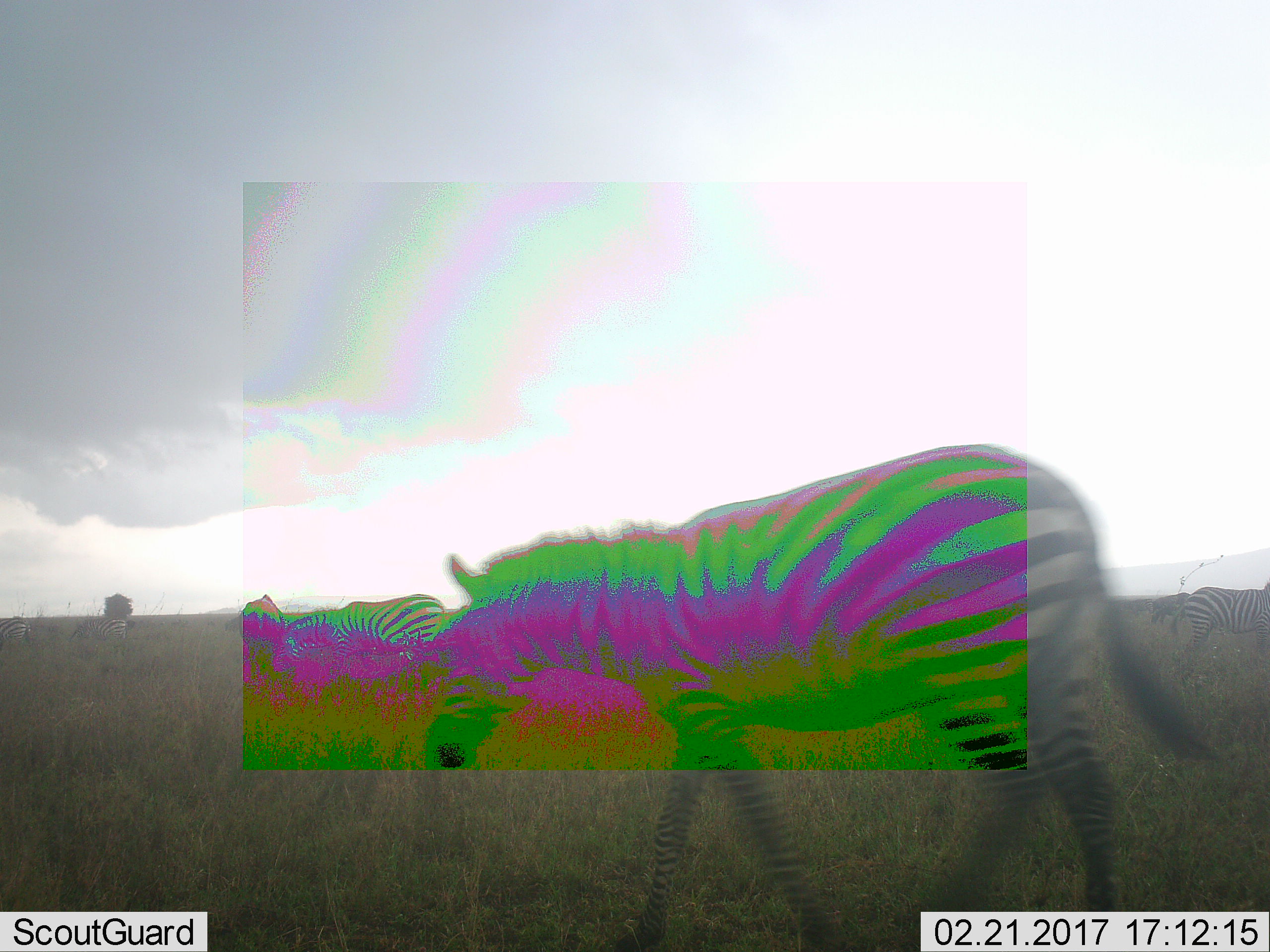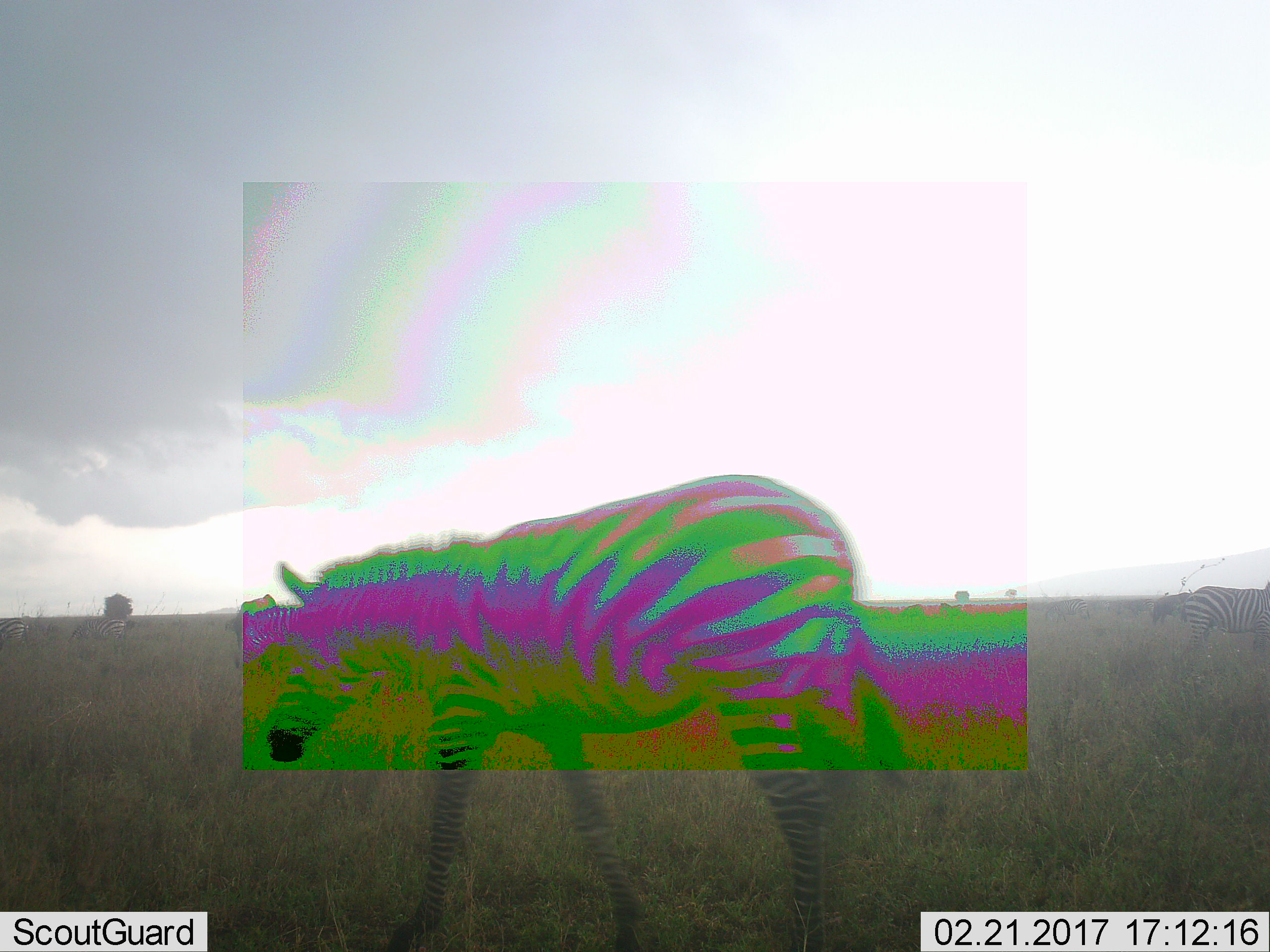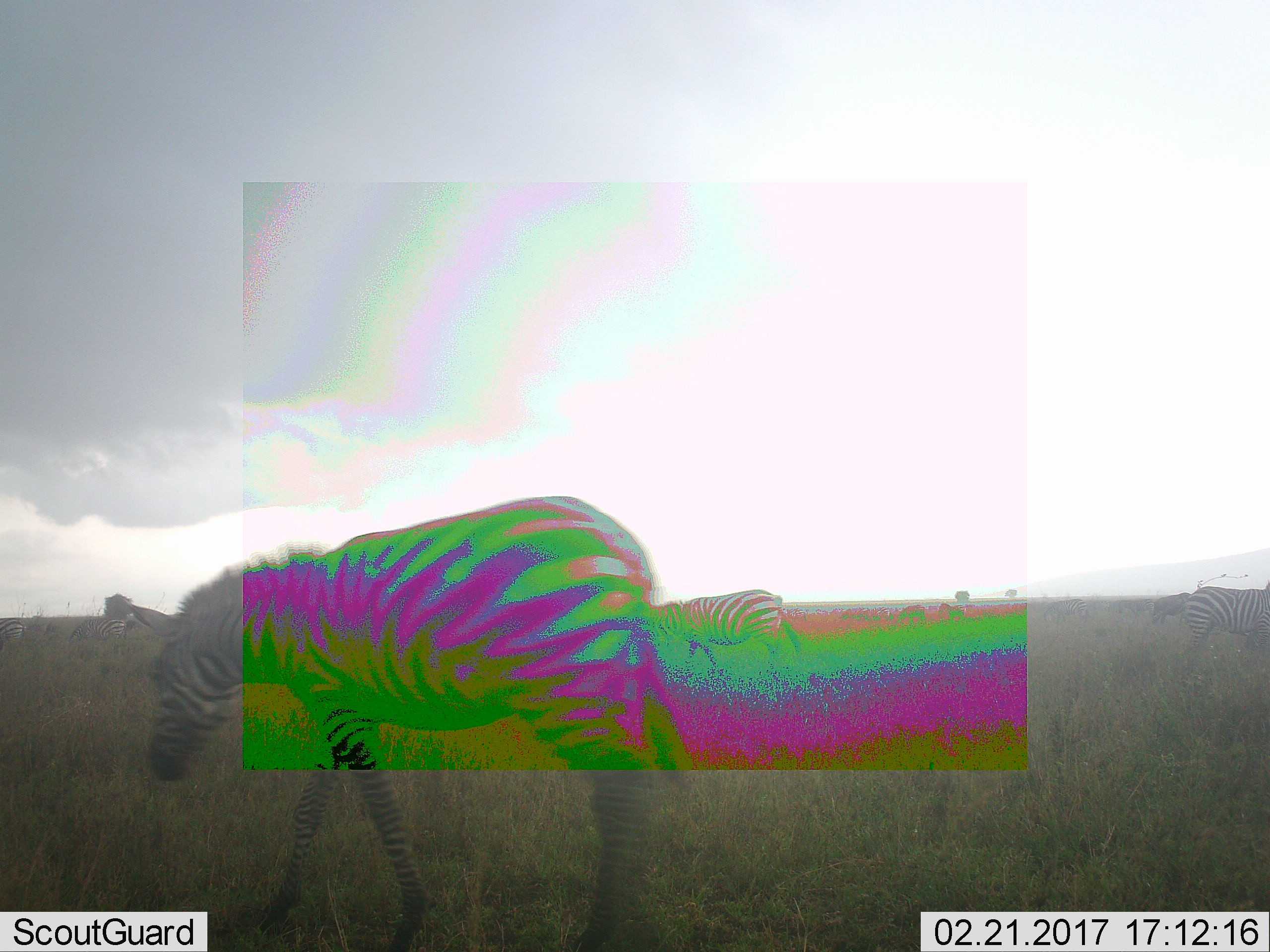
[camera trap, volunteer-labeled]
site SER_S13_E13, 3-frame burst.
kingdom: Animalia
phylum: Chordata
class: Mammalia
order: Perissodactyla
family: Equidae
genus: Equus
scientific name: Equus quagga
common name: plains zebra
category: zebraplains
Zebraplains (plains zebra) (Equus quagga), count 6. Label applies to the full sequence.